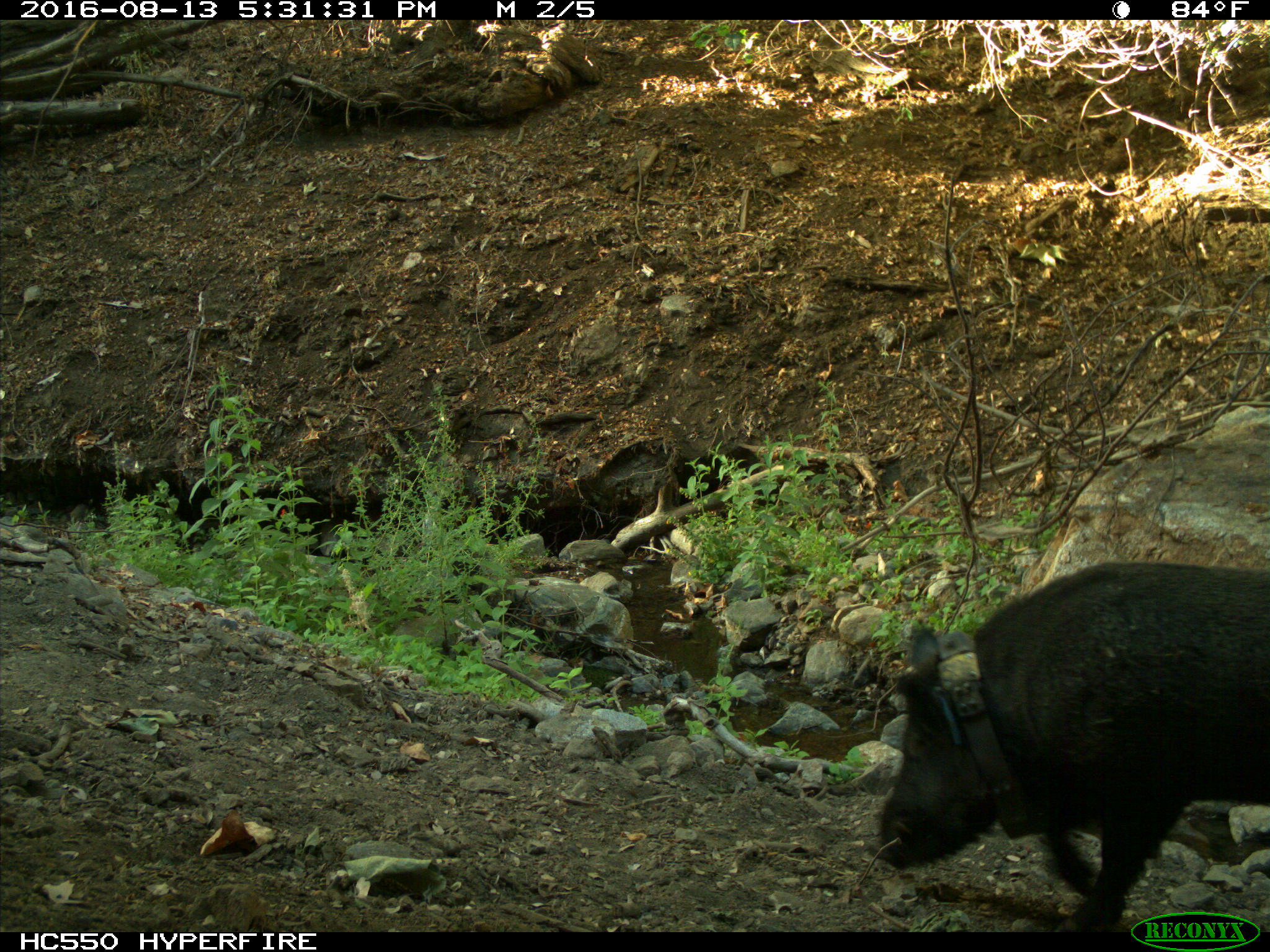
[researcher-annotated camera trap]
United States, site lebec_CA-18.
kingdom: Animalia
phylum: Chordata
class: Mammalia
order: Artiodactyla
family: Suidae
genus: Sus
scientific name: Sus scrofa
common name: wild boar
Sus scrofa (wild boar).